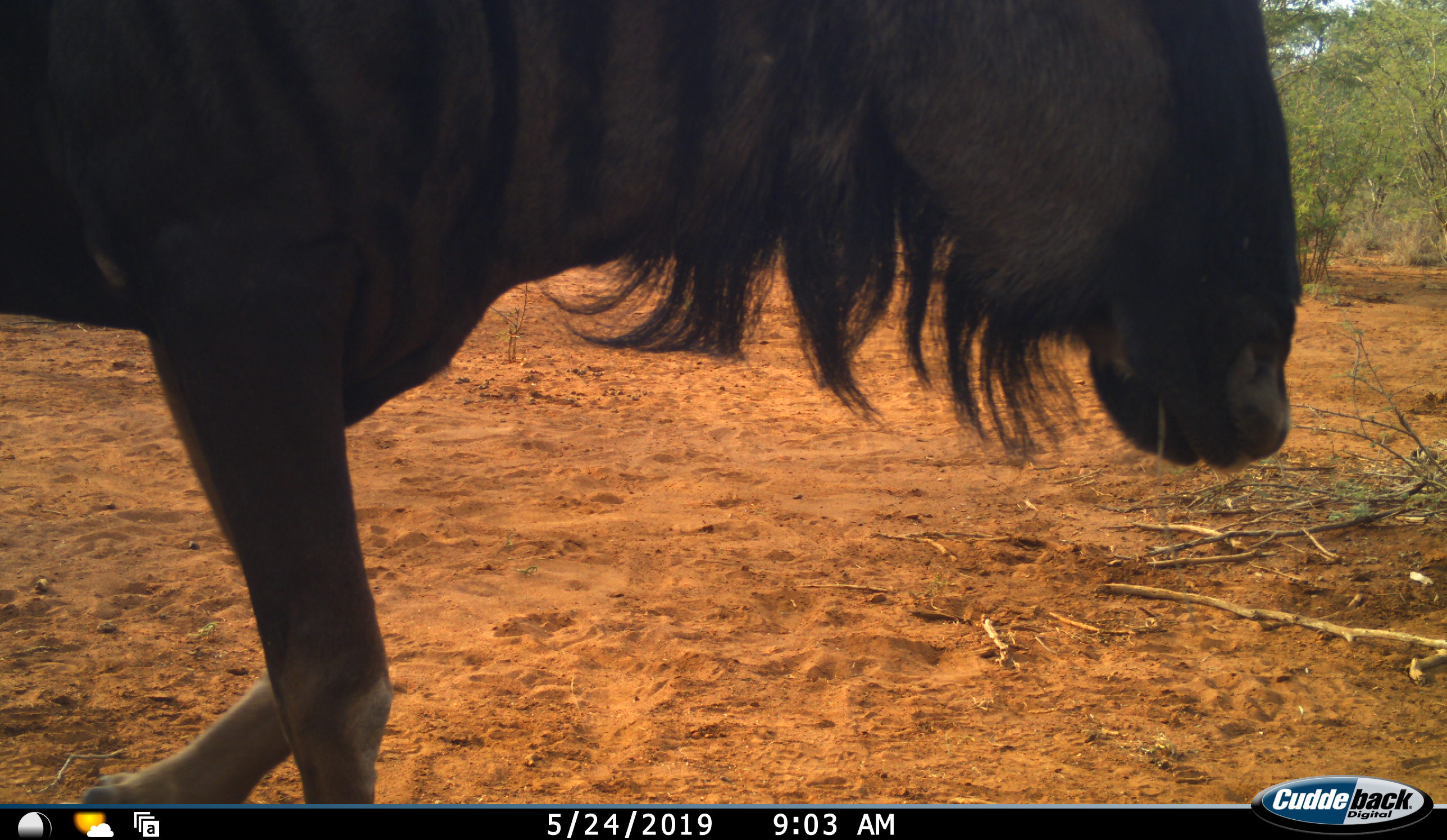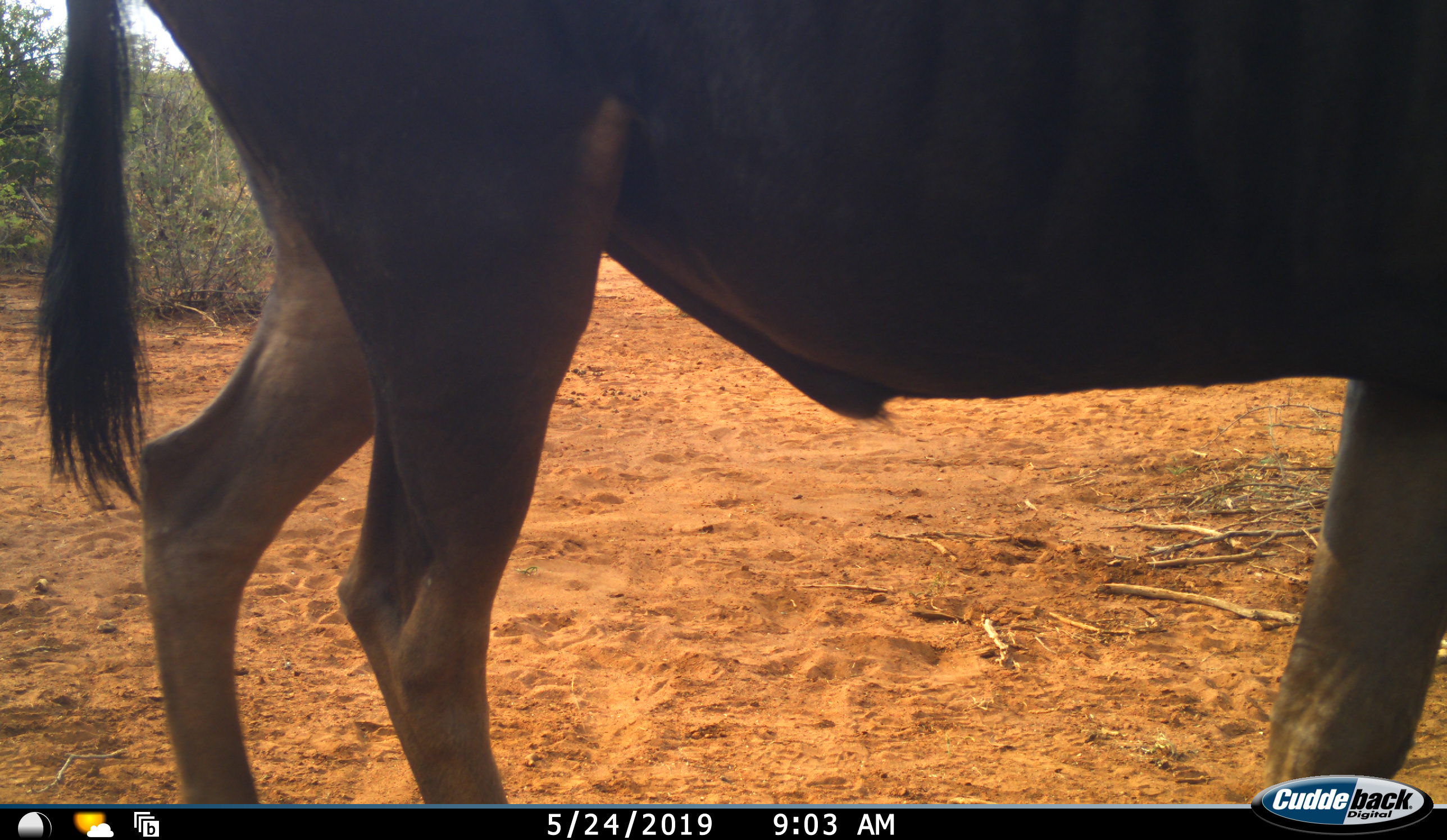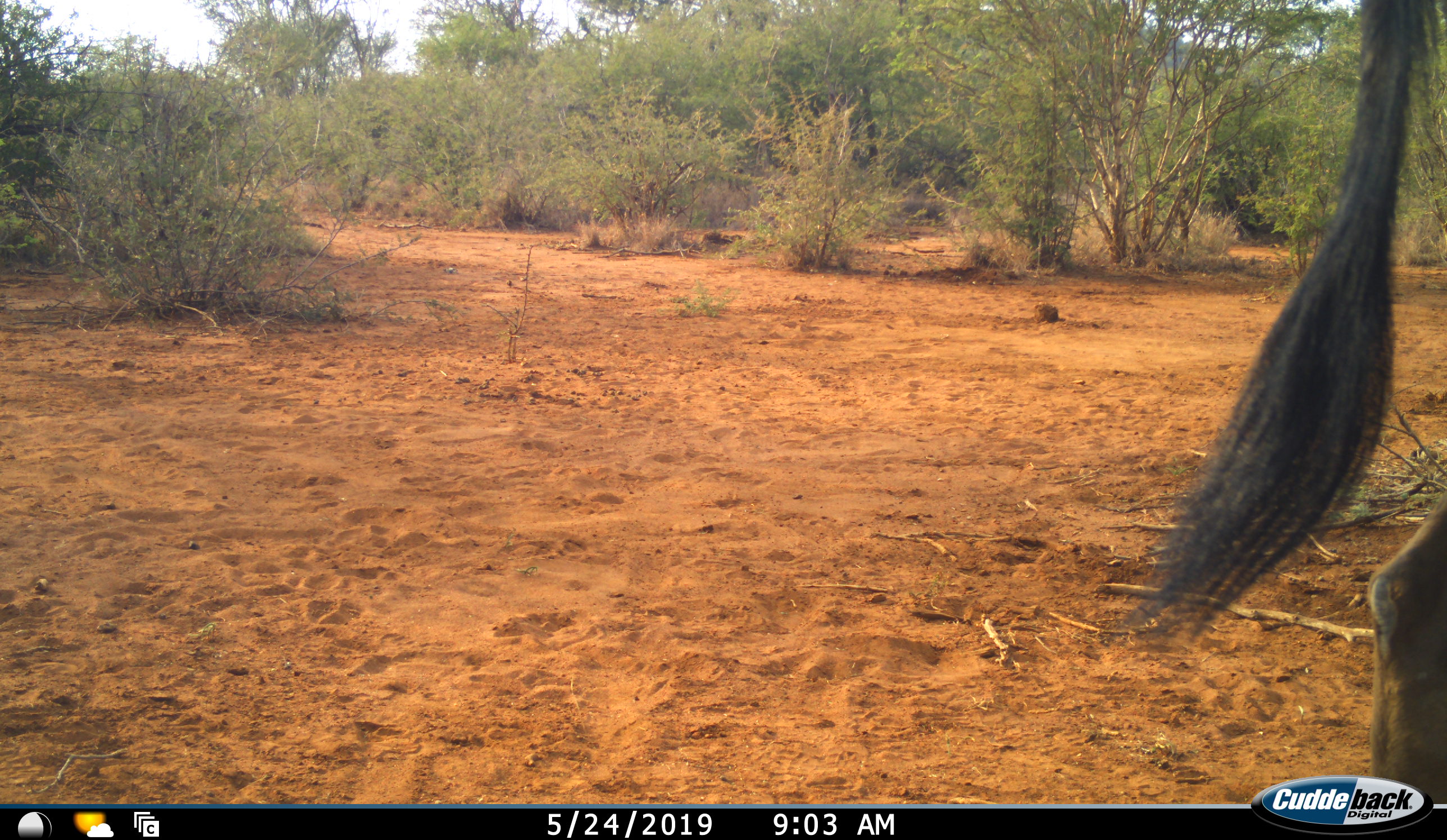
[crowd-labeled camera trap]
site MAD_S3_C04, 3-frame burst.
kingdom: Animalia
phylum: Chordata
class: Mammalia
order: Artiodactyla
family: Bovidae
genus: Connochaetes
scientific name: Connochaetes taurinus taurinus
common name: blue wildebeest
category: wildebeestblue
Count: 1.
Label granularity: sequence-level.